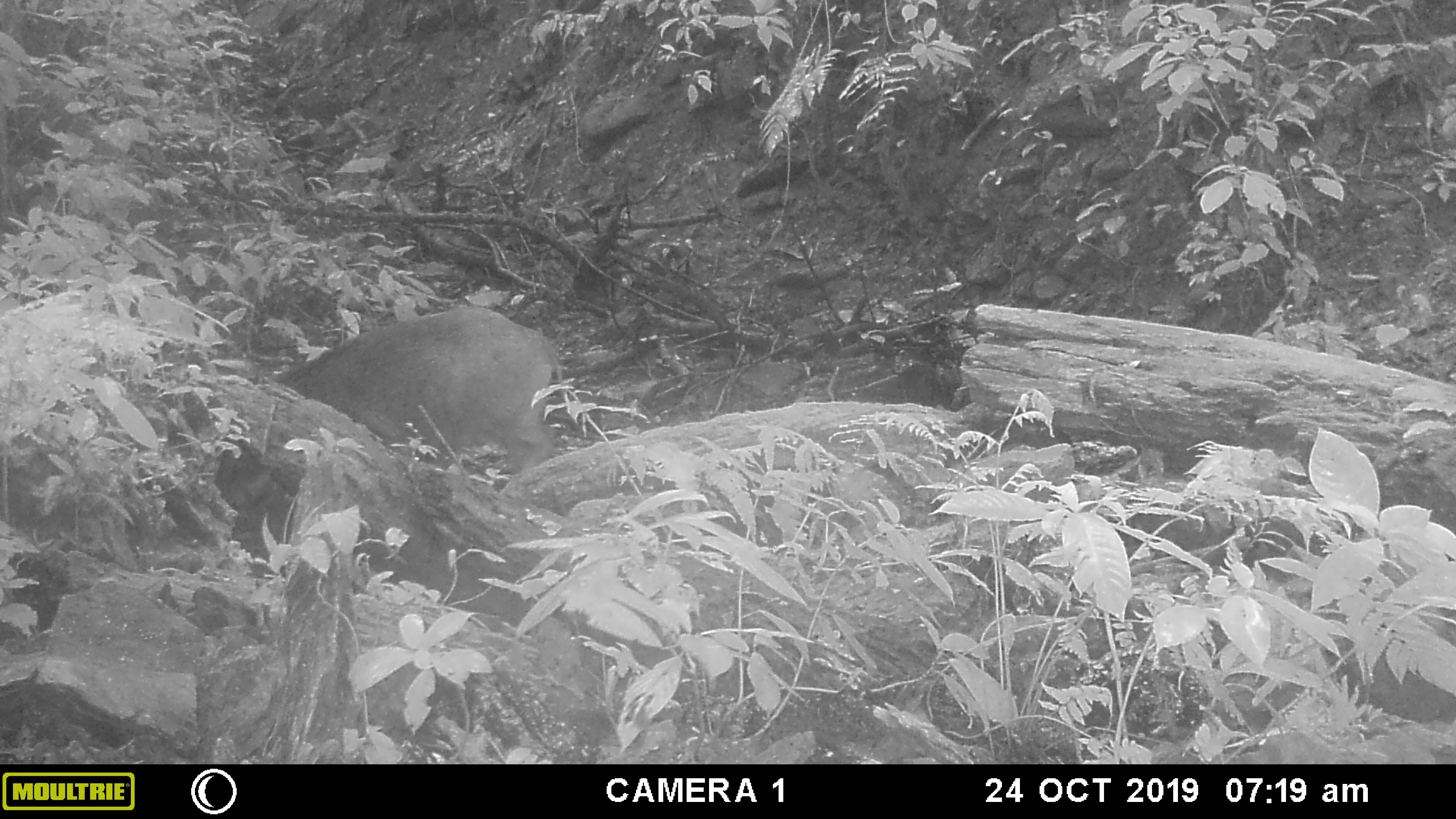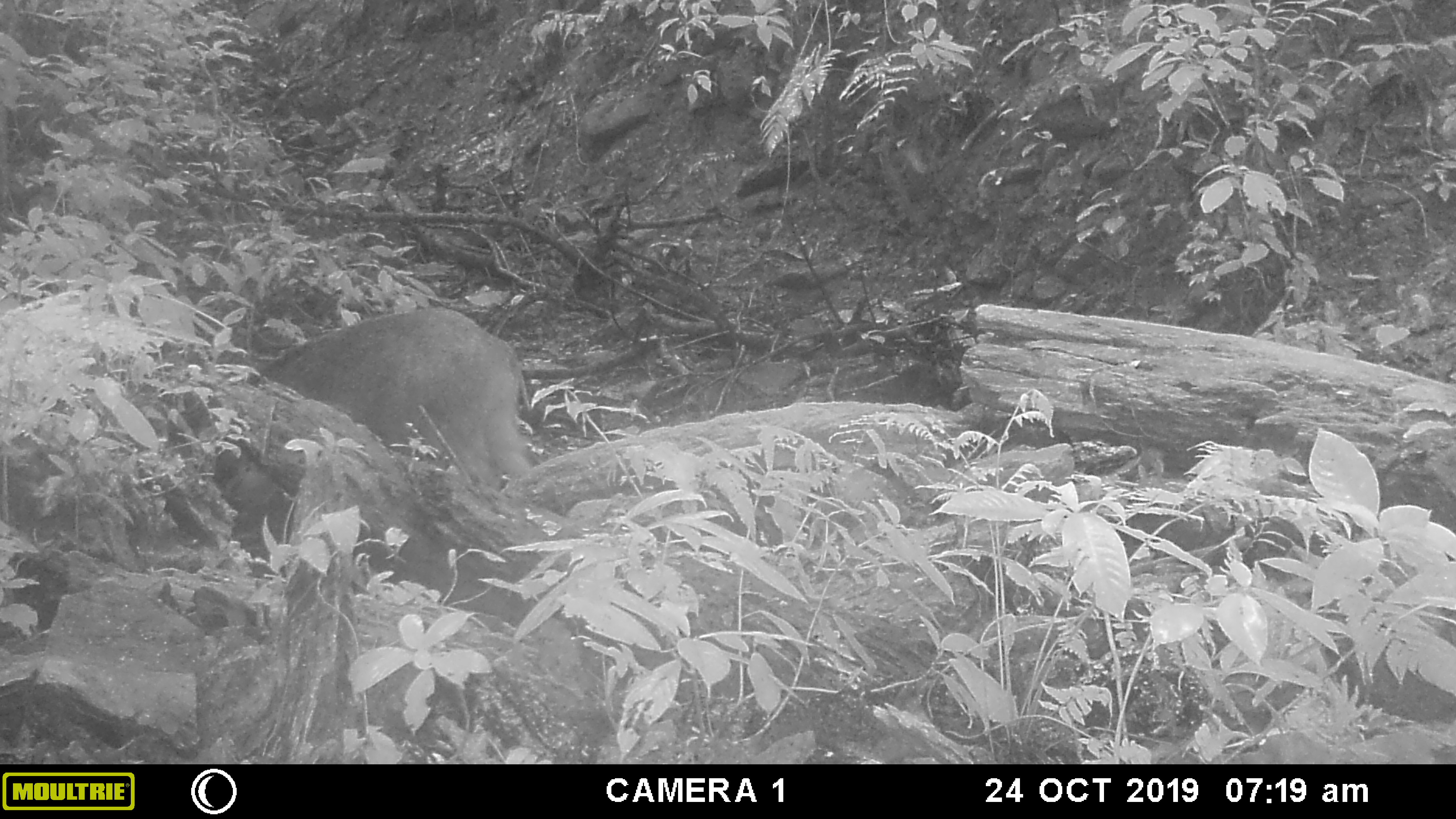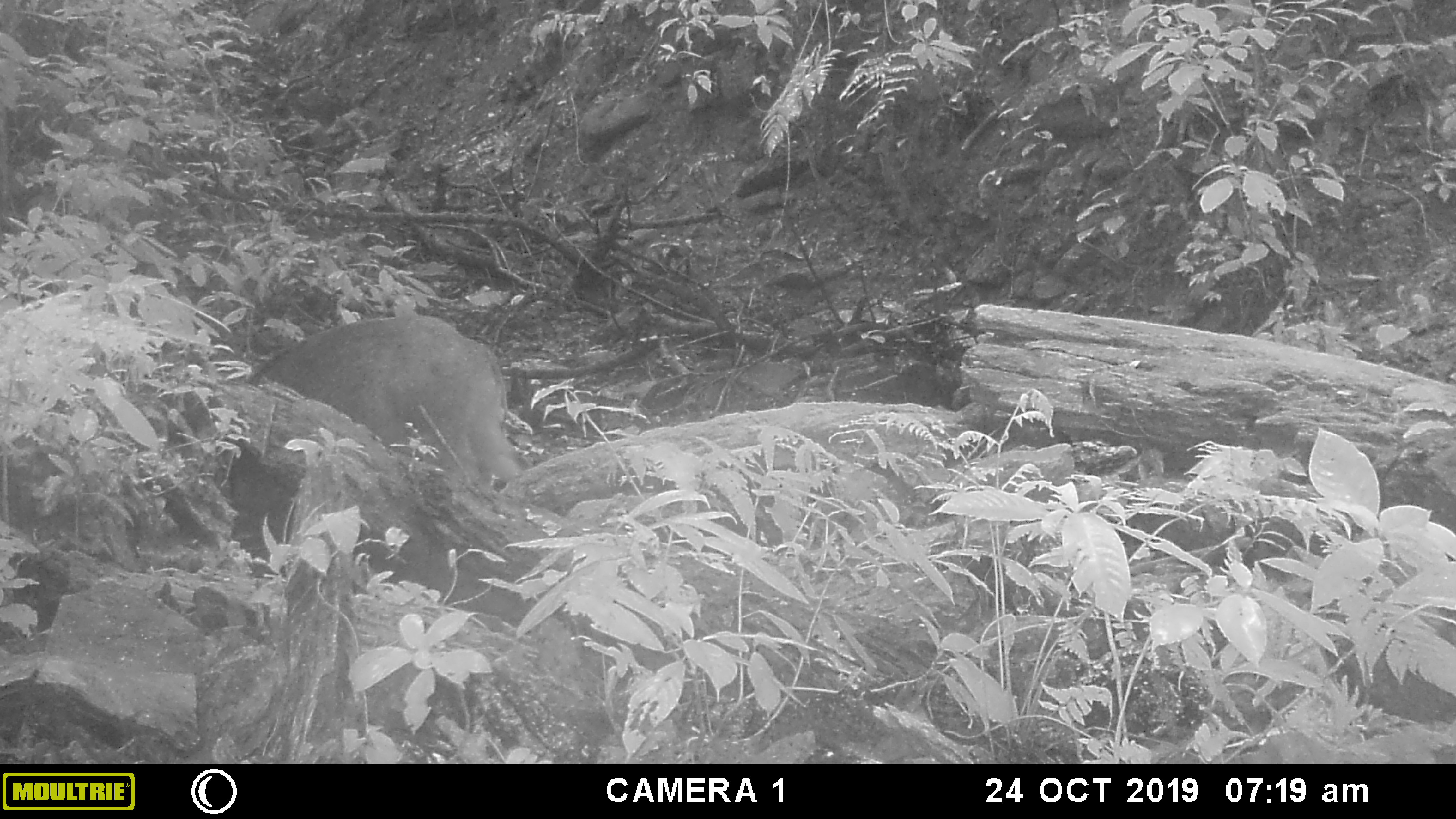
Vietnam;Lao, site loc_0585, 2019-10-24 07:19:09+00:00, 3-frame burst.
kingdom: Animalia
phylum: Chordata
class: Mammalia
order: Artiodactyla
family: Suidae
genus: Sus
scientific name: Sus scrofa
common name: eurasian wild pig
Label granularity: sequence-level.